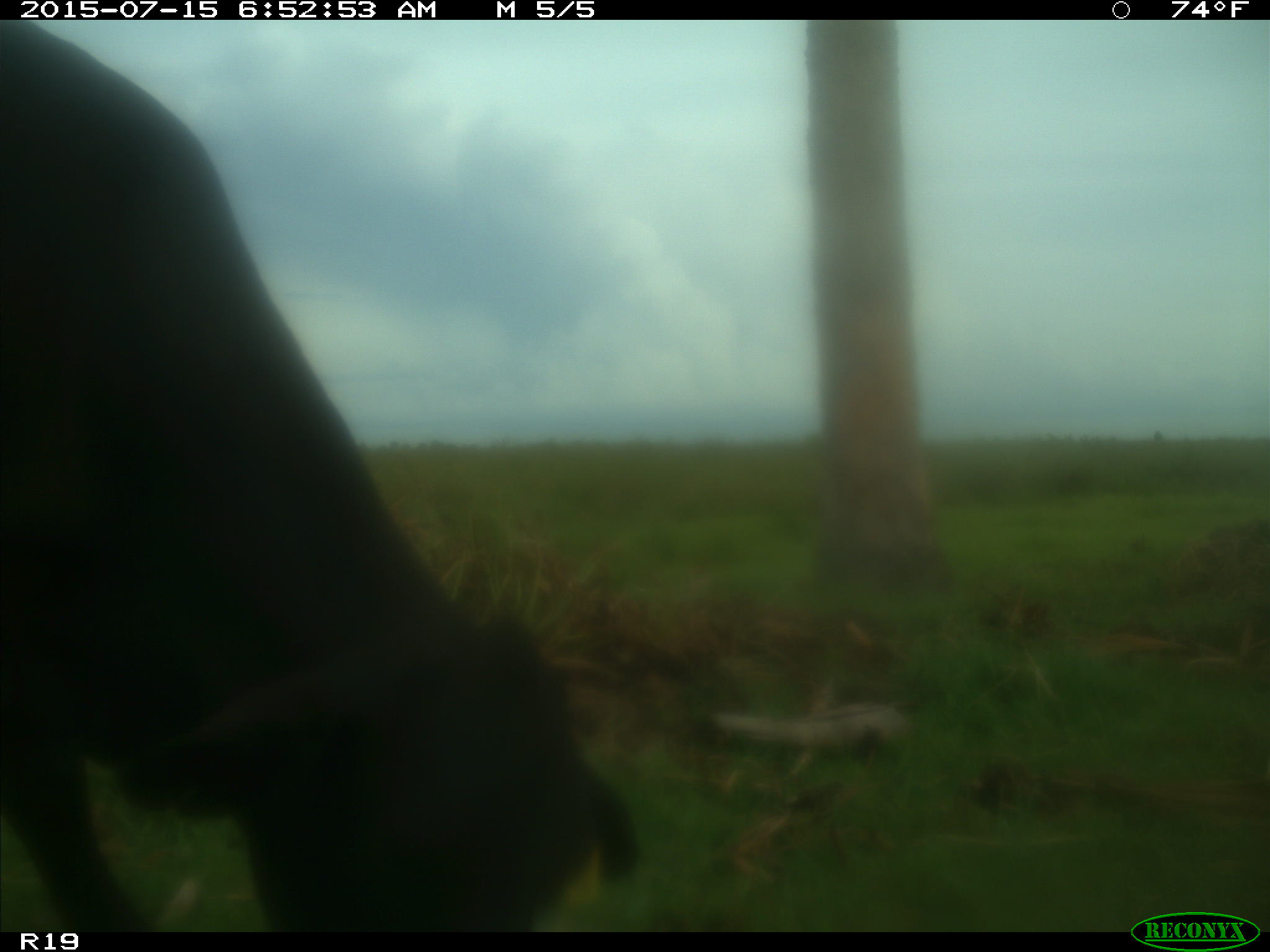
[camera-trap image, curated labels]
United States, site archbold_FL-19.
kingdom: Animalia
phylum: Chordata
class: Mammalia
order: Artiodactyla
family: Bovidae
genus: Bos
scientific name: Bos taurus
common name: domestic cow